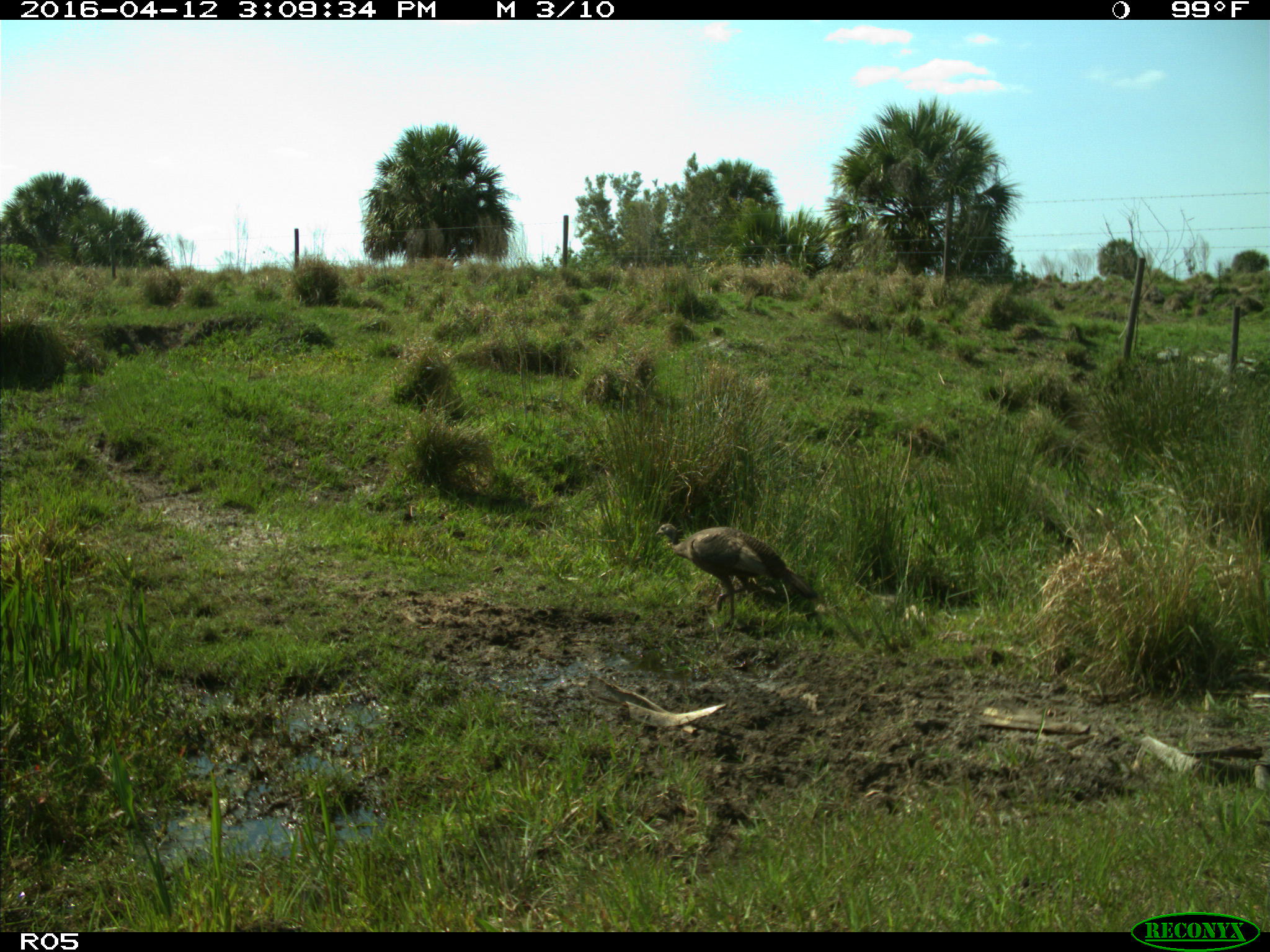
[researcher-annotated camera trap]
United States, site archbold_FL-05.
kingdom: Animalia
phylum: Chordata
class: Aves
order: Galliformes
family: Phasianidae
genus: Meleagris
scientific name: Meleagris gallopavo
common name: wild turkey